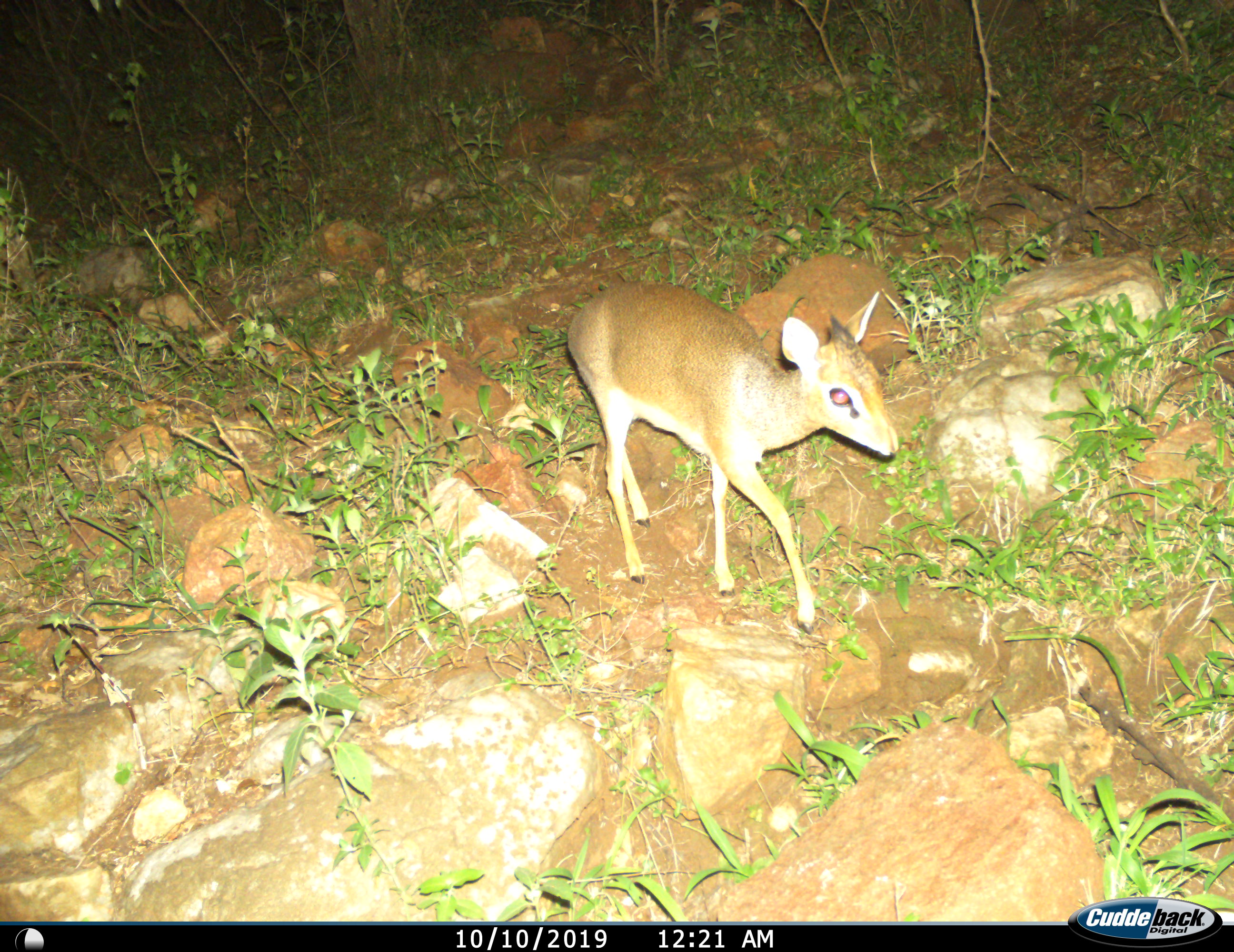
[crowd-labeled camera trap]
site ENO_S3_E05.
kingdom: Animalia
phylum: Chordata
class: Mammalia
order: Artiodactyla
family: Bovidae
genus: Madoqua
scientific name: Madoqua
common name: dik-dik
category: dikdik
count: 1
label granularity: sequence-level